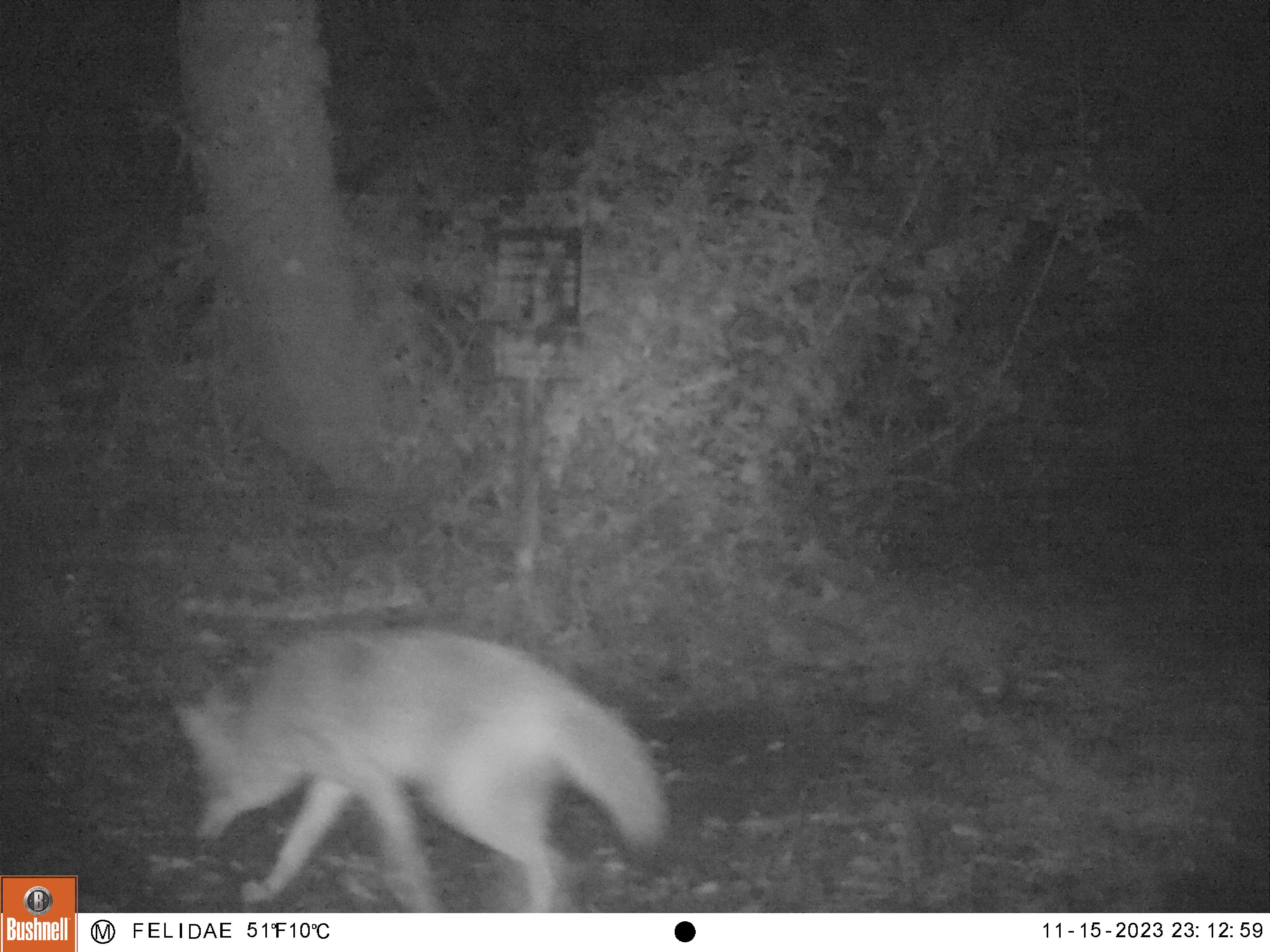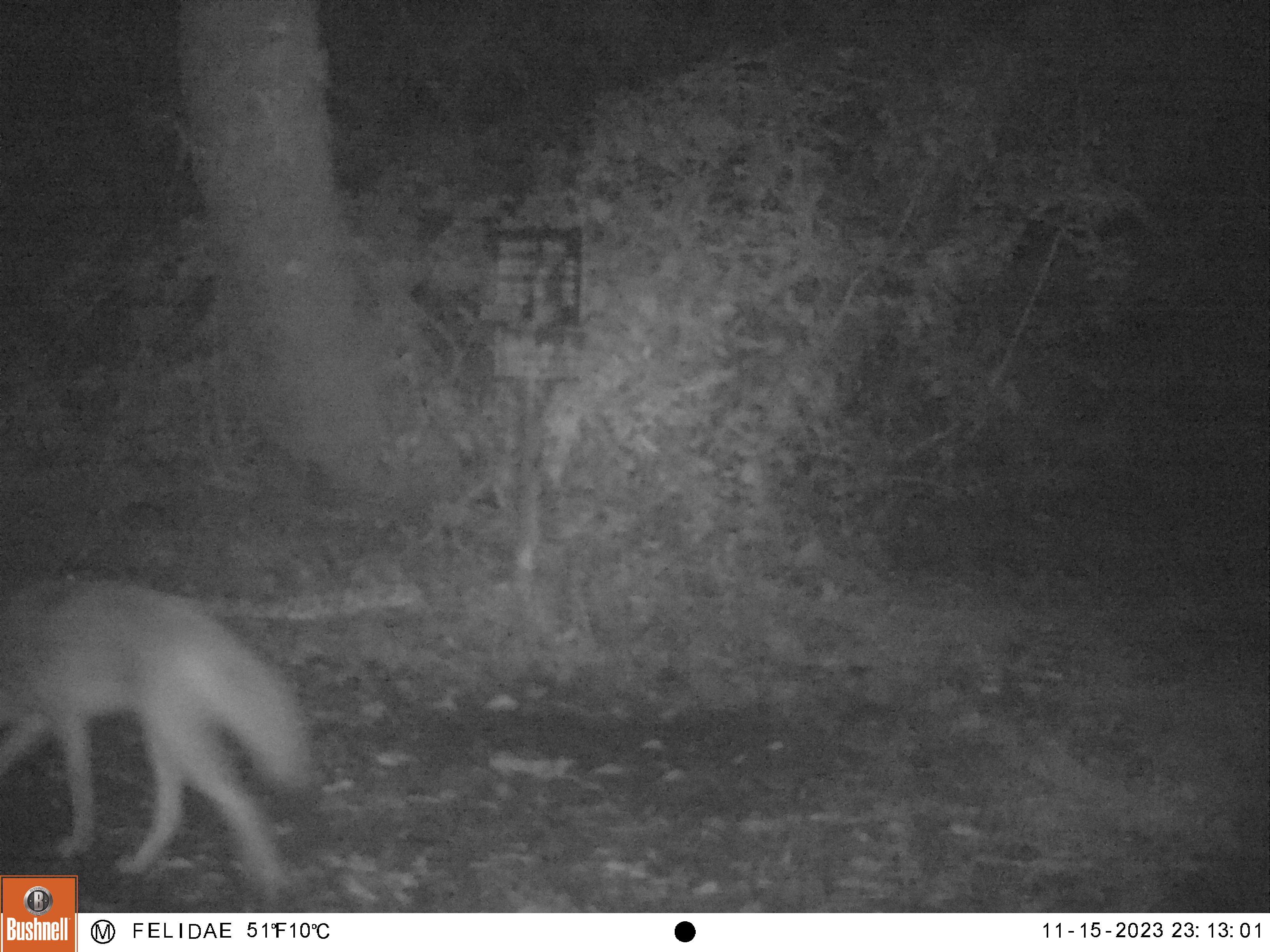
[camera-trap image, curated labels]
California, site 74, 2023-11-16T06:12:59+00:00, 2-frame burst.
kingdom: Animalia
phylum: Chordata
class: Mammalia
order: Carnivora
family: Canidae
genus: Canis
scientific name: Canis latrans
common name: coyote